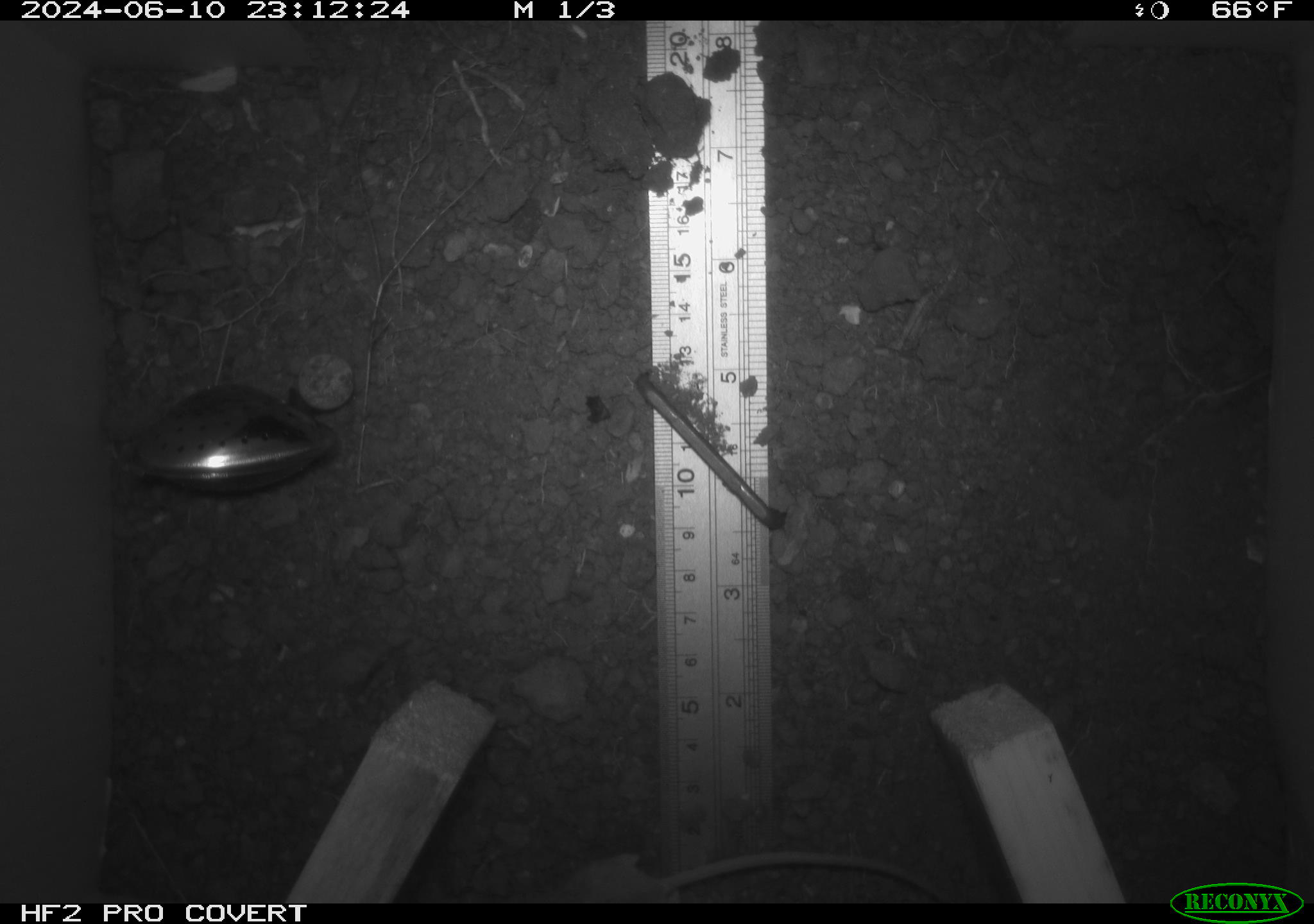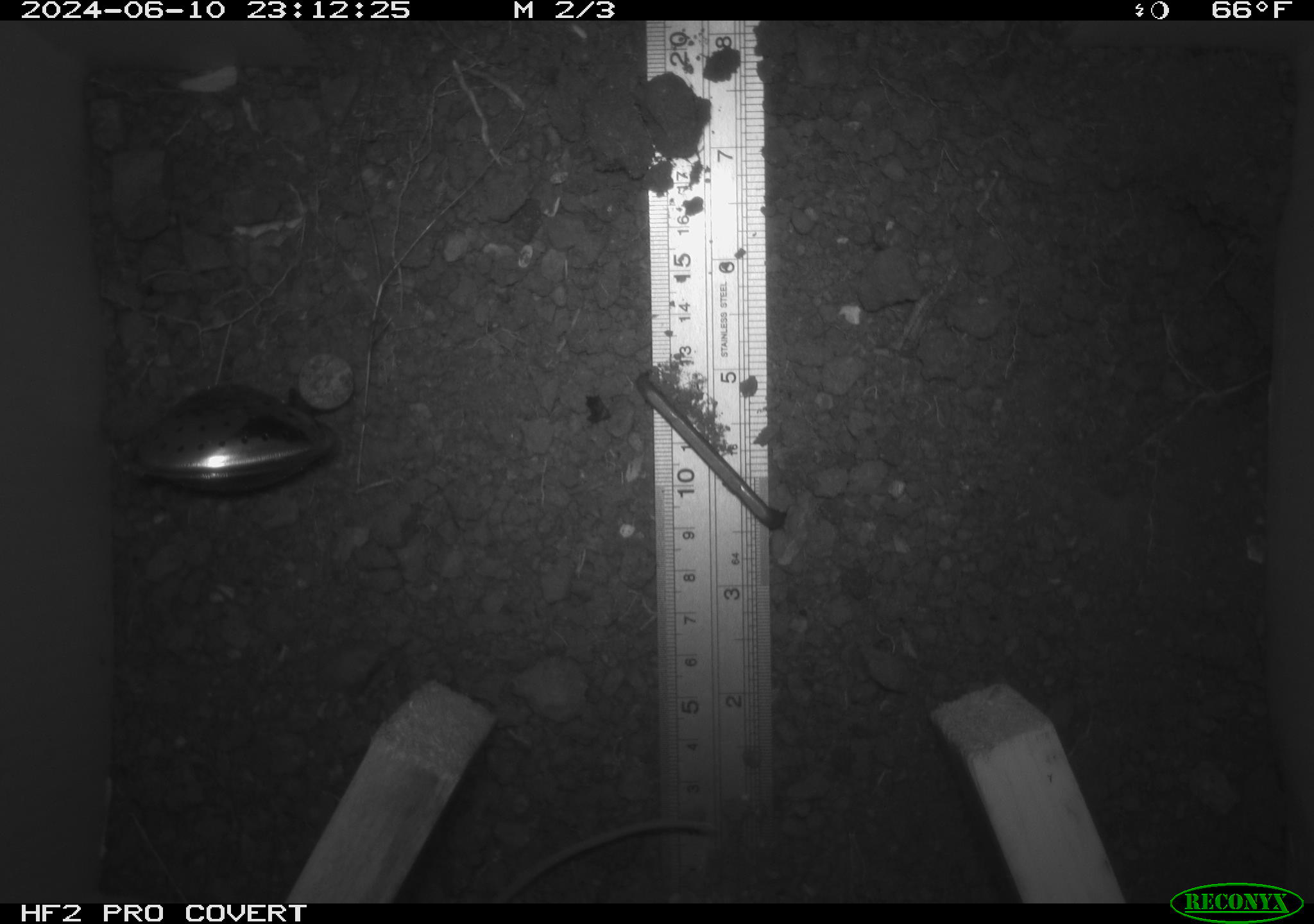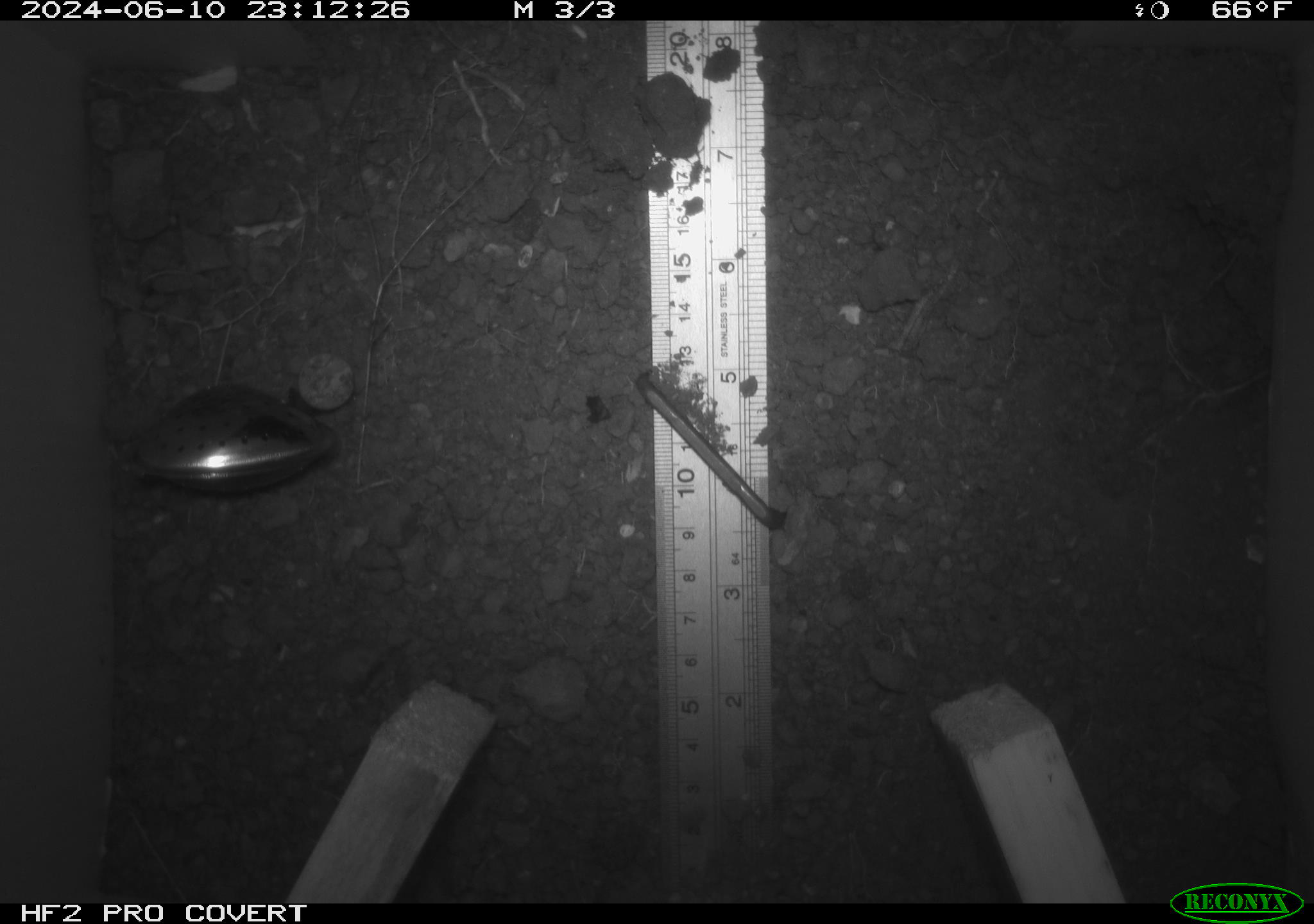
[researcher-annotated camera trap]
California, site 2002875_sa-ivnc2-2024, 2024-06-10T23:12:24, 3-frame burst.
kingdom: Animalia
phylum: Chordata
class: Mammalia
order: Rodentia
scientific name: Rodentia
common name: rodent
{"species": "rodent (Rodentia)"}